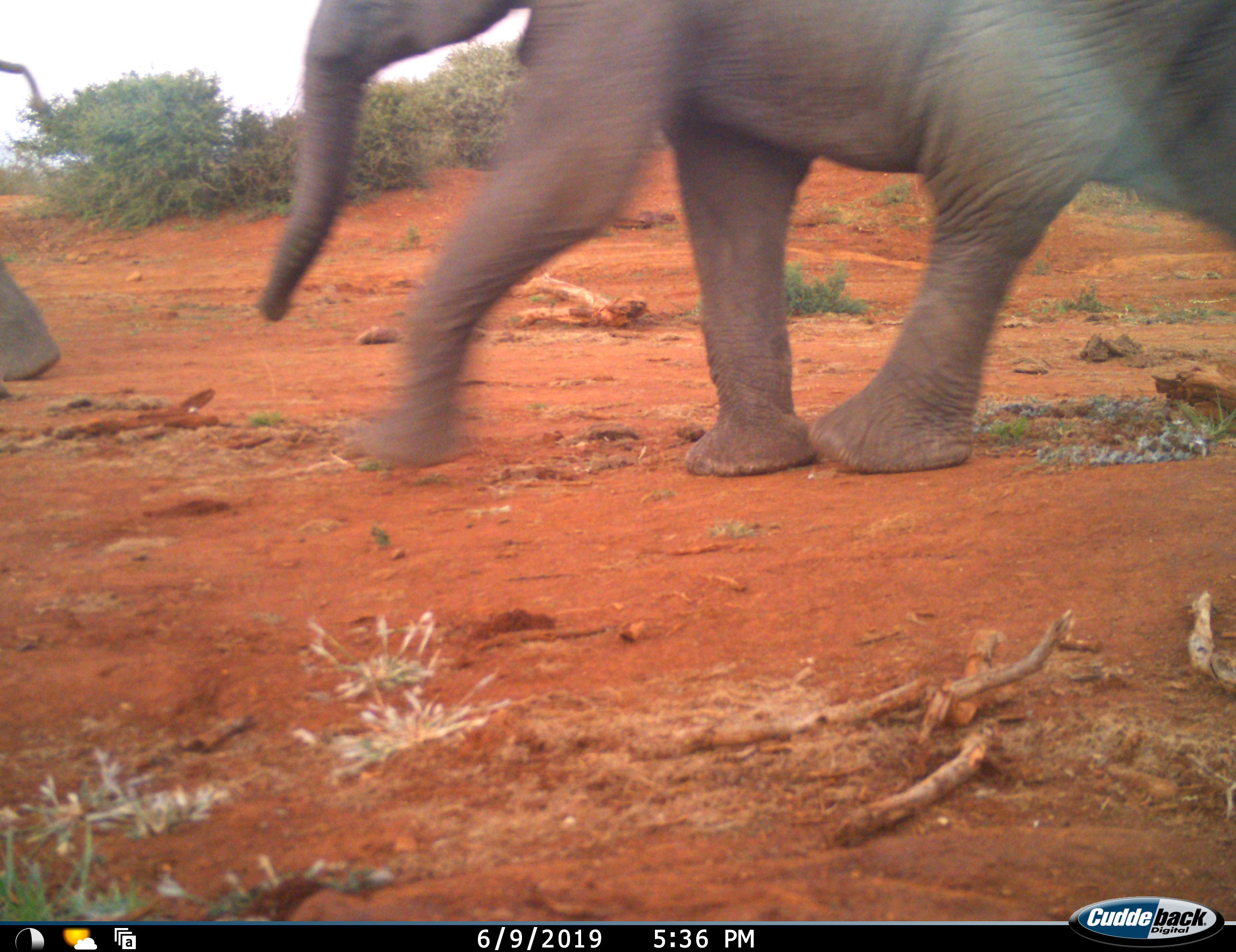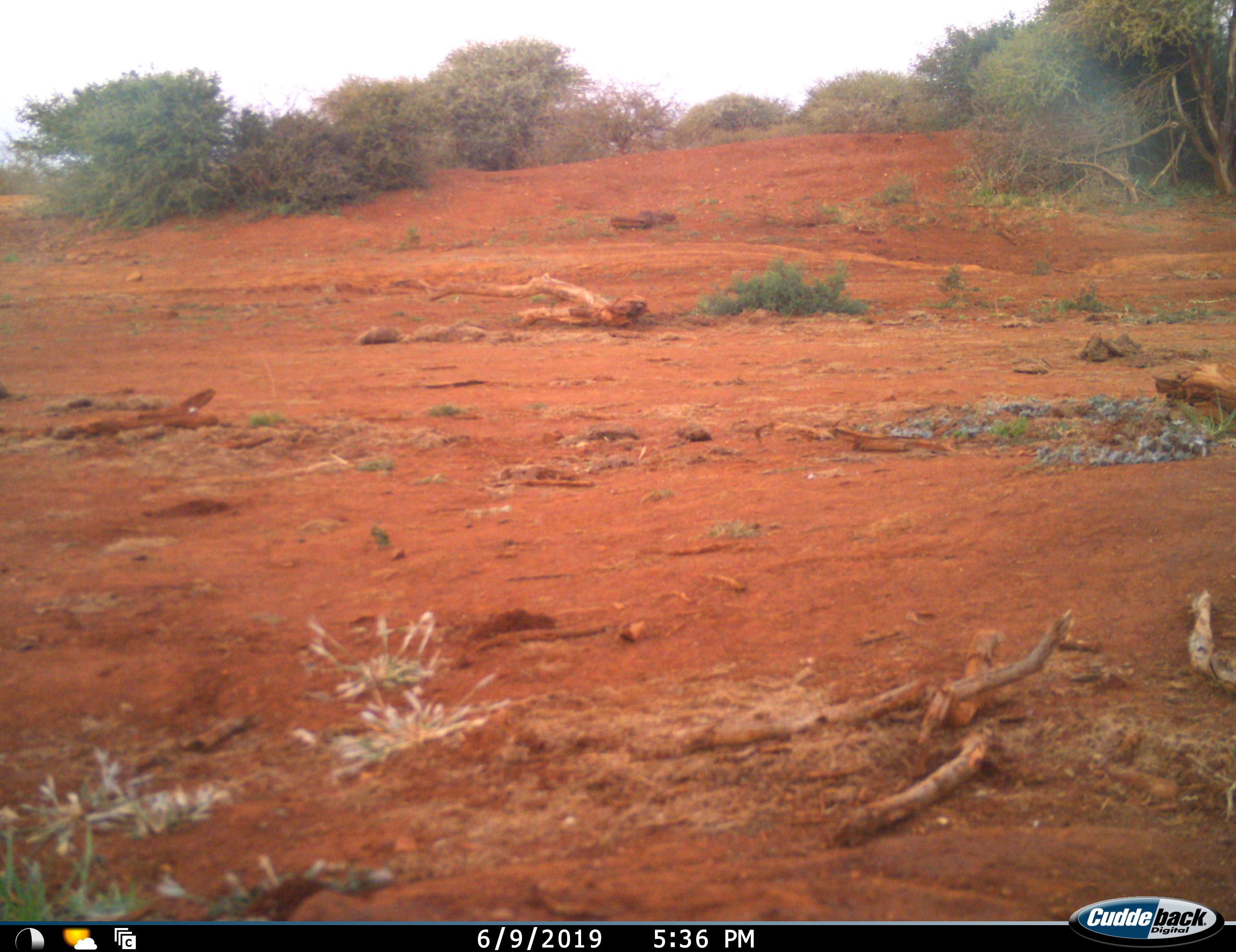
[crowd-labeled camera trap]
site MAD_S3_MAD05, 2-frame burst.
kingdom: Animalia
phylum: Chordata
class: Mammalia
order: Proboscidea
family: Elephantidae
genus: Loxodonta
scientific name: Loxodonta africana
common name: african bush elephant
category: elephant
Elephant (african bush elephant) (Loxodonta africana), count 2. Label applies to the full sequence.